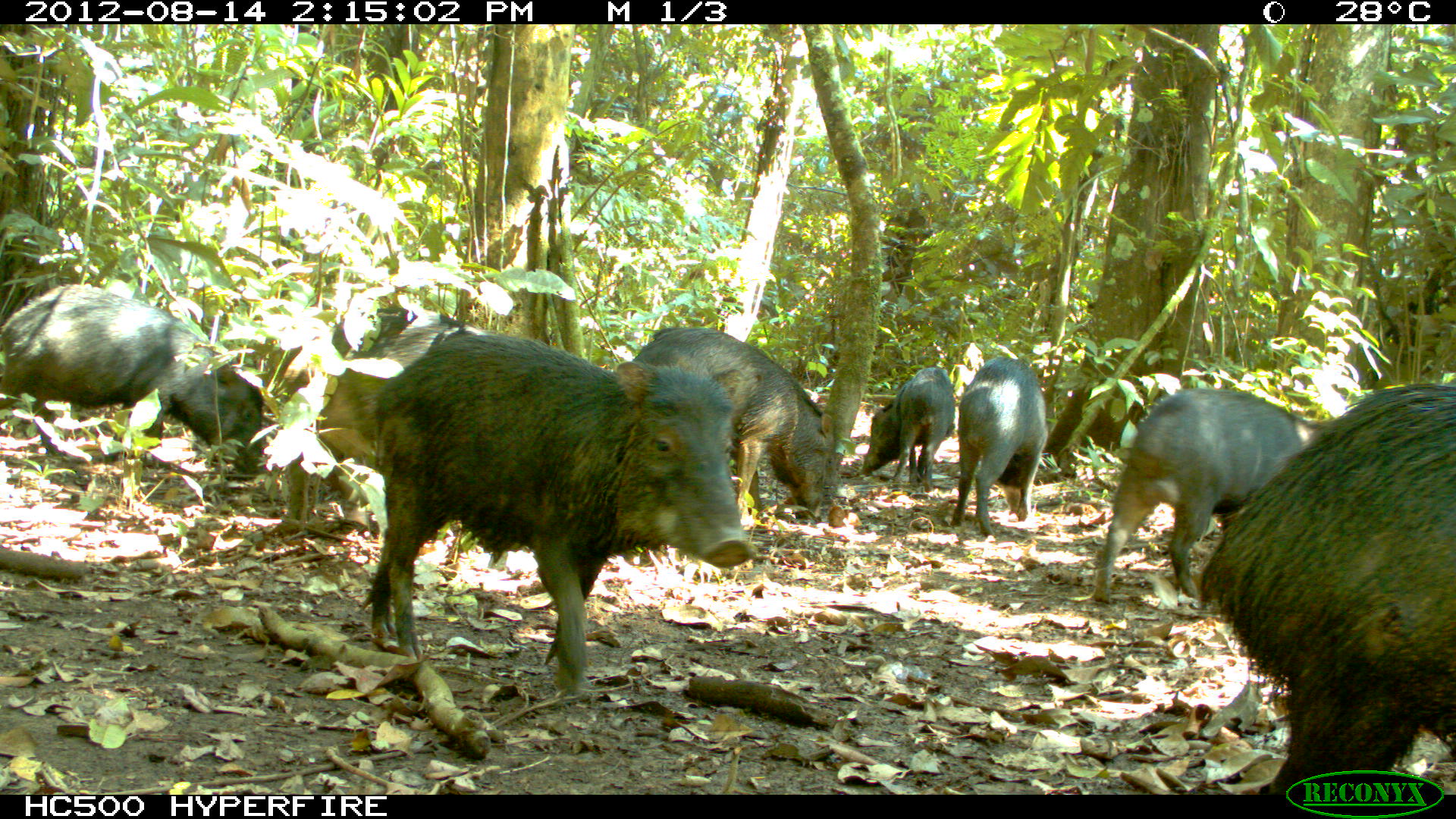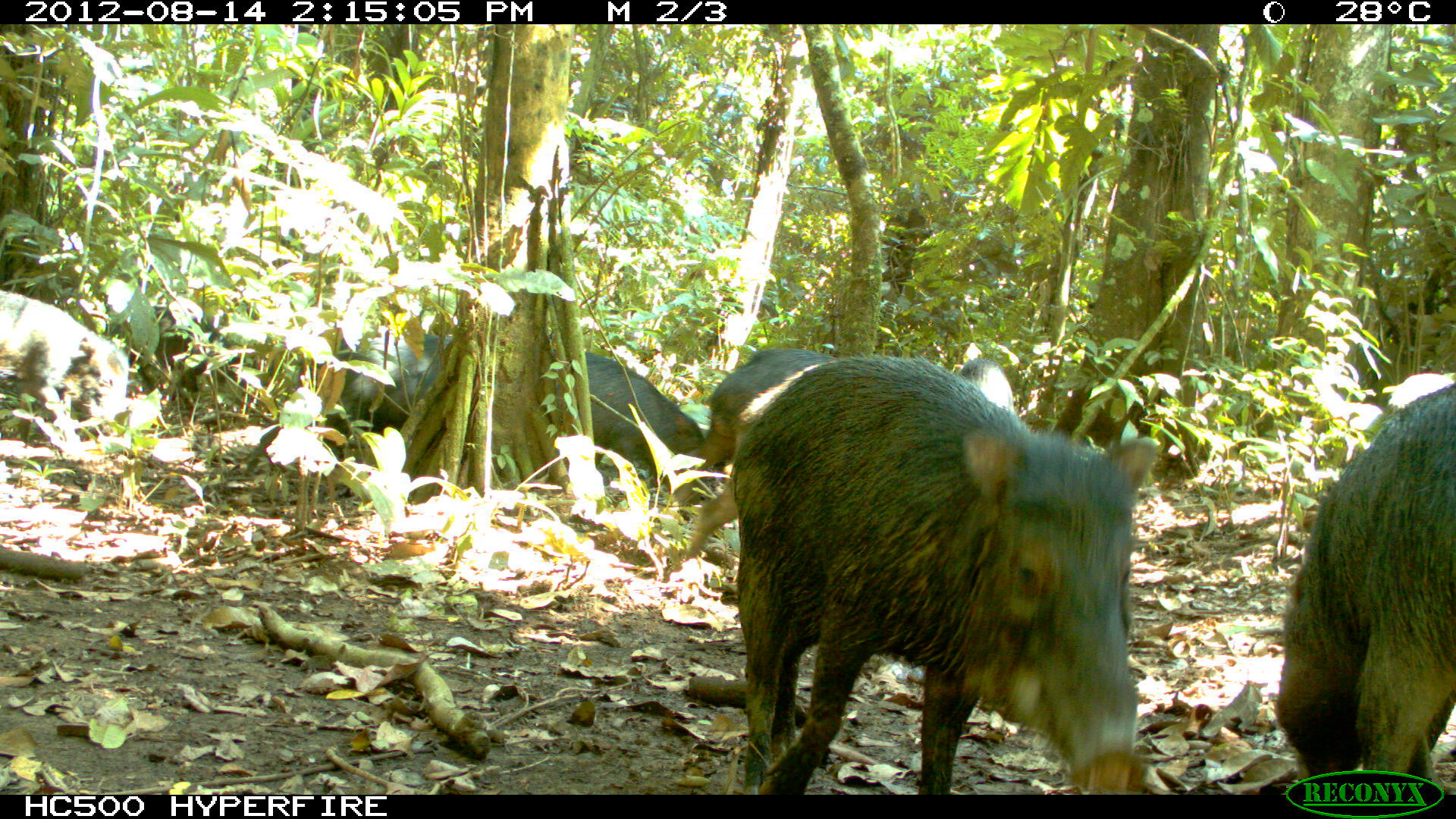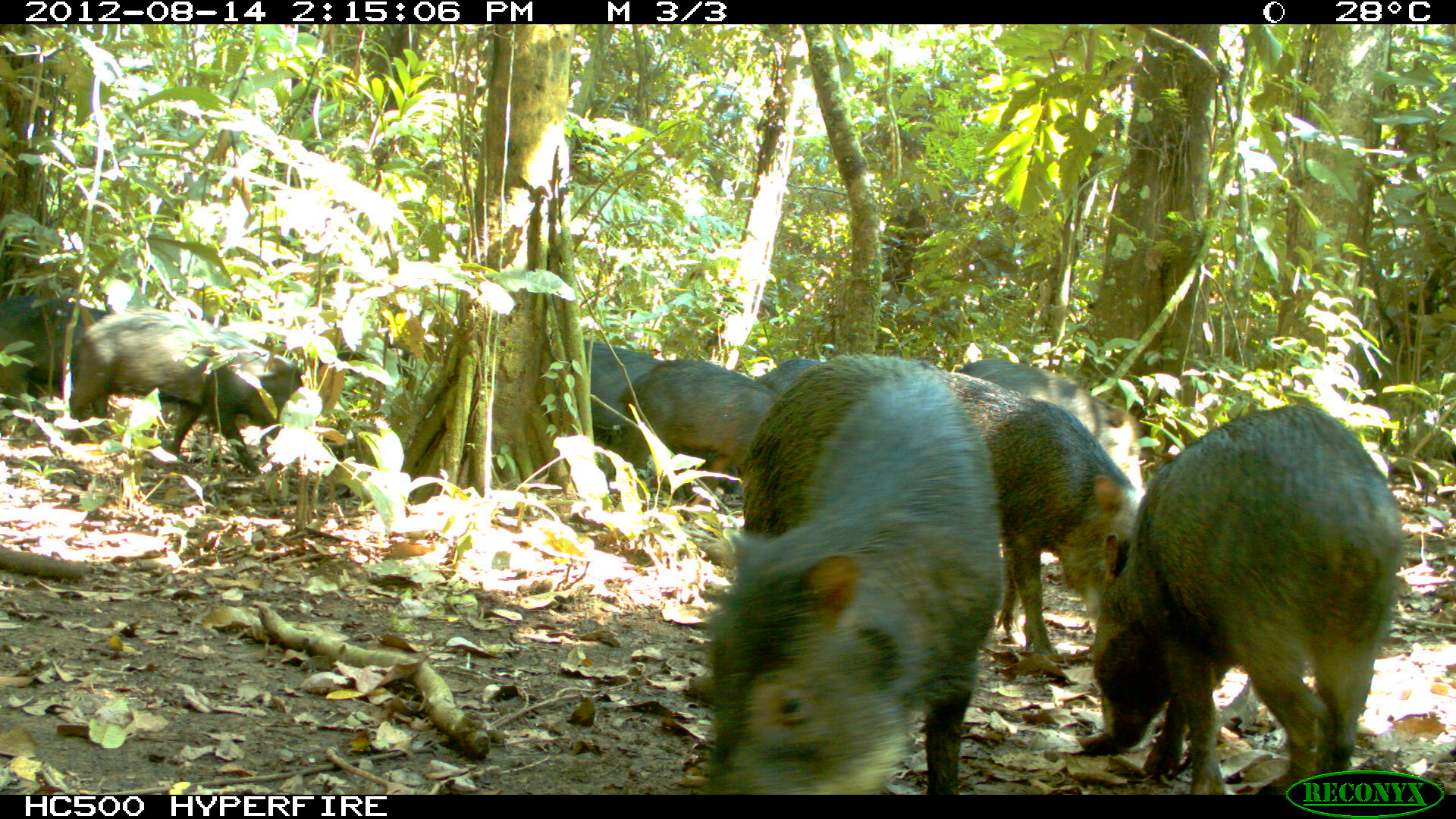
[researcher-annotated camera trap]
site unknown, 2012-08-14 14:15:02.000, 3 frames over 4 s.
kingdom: Animalia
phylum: Chordata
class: Mammalia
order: Artiodactyla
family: Tayassuidae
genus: Tayassu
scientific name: Tayassu pecari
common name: white-lipped peccary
Tayassu pecari (white-lipped peccary).